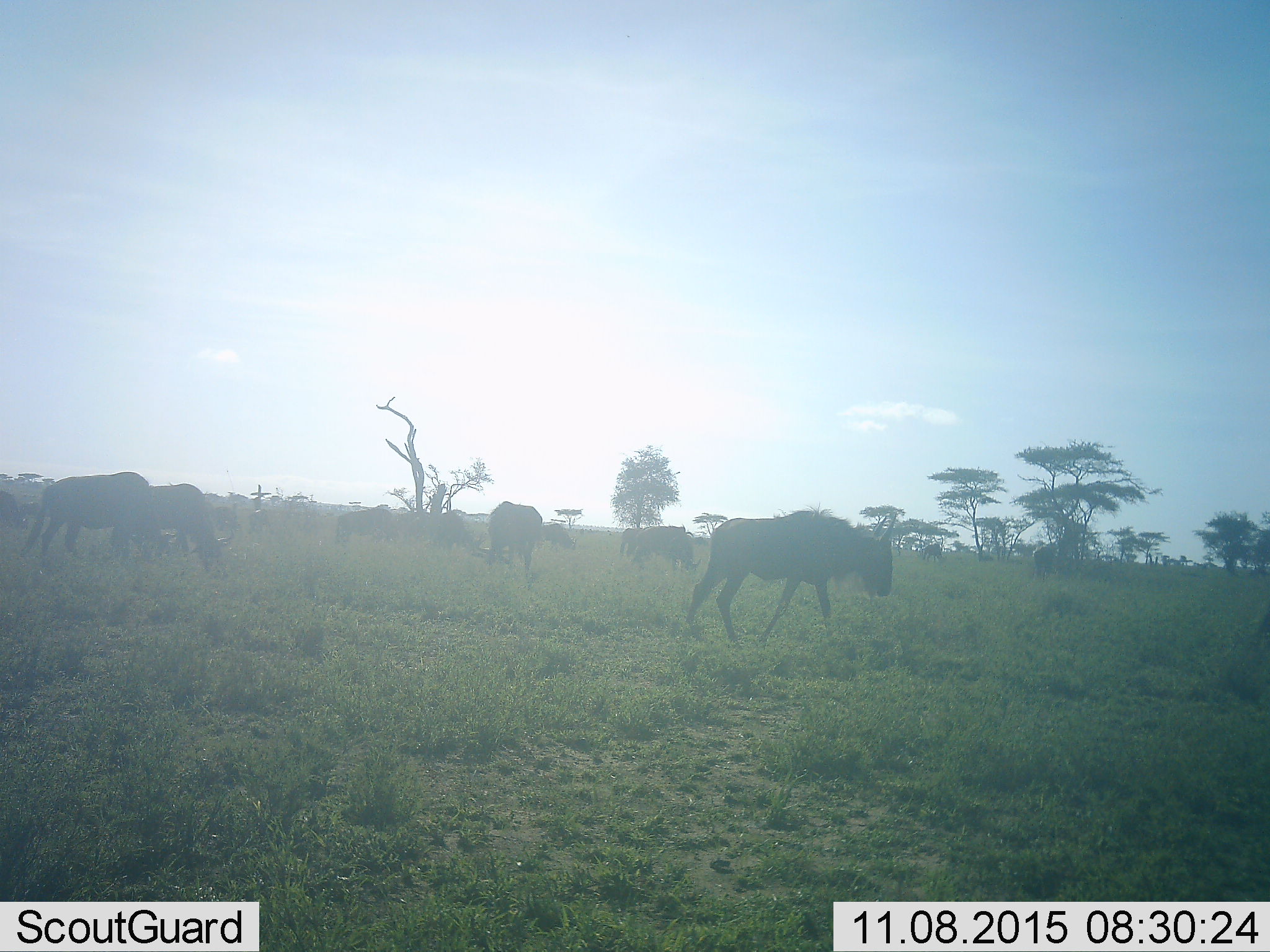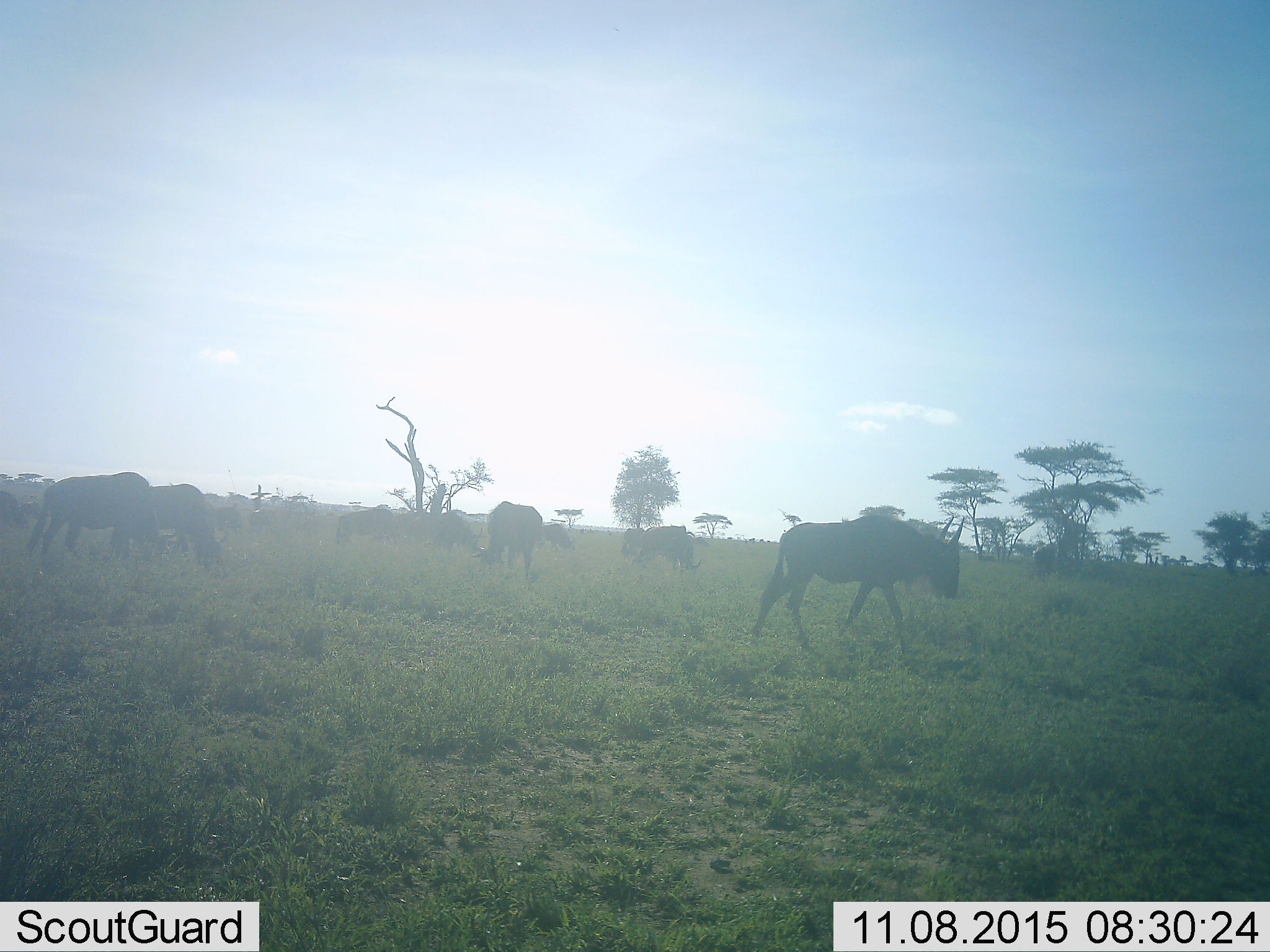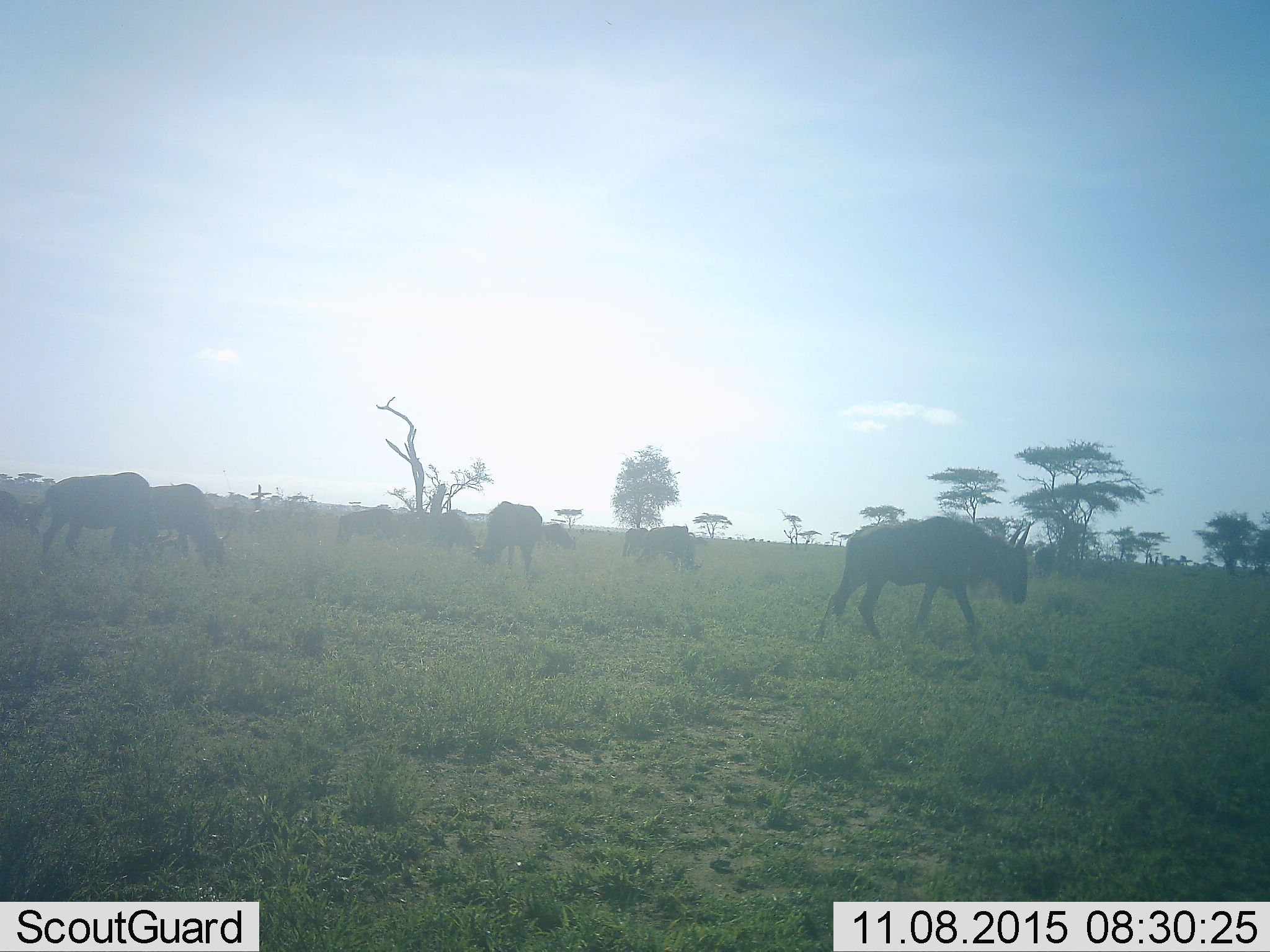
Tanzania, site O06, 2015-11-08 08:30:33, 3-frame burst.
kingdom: Animalia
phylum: Chordata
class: Mammalia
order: Artiodactyla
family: Bovidae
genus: Connochaetes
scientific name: Connochaetes taurinus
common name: blue wildebeest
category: wildebeest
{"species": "wildebeest (blue wildebeest) (Connochaetes taurinus)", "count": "11-50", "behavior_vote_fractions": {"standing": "29%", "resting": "0%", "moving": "86%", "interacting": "0%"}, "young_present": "0%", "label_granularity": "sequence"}